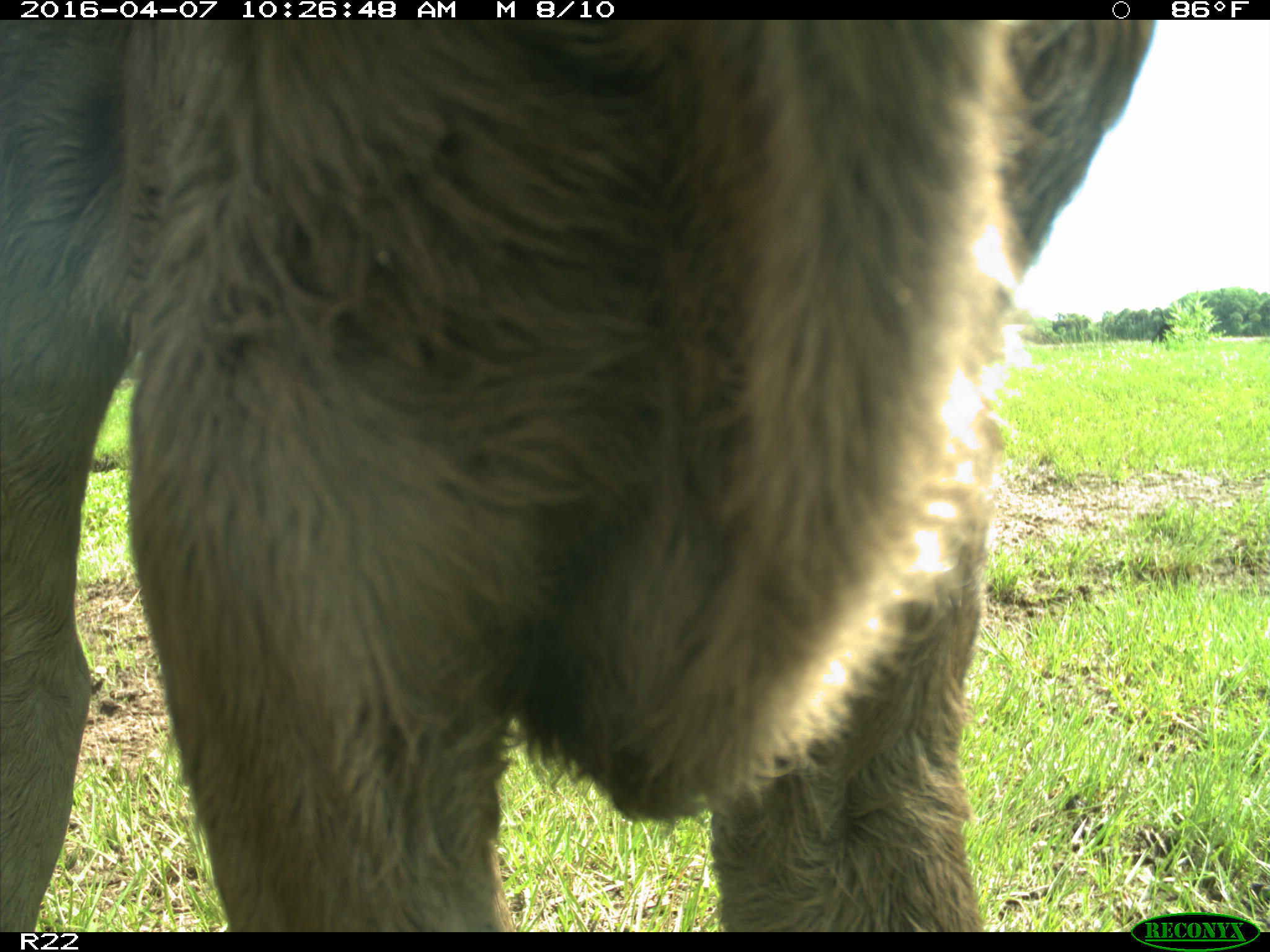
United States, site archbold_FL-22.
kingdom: Animalia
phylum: Chordata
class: Mammalia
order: Artiodactyla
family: Bovidae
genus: Bos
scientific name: Bos taurus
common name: domestic cow